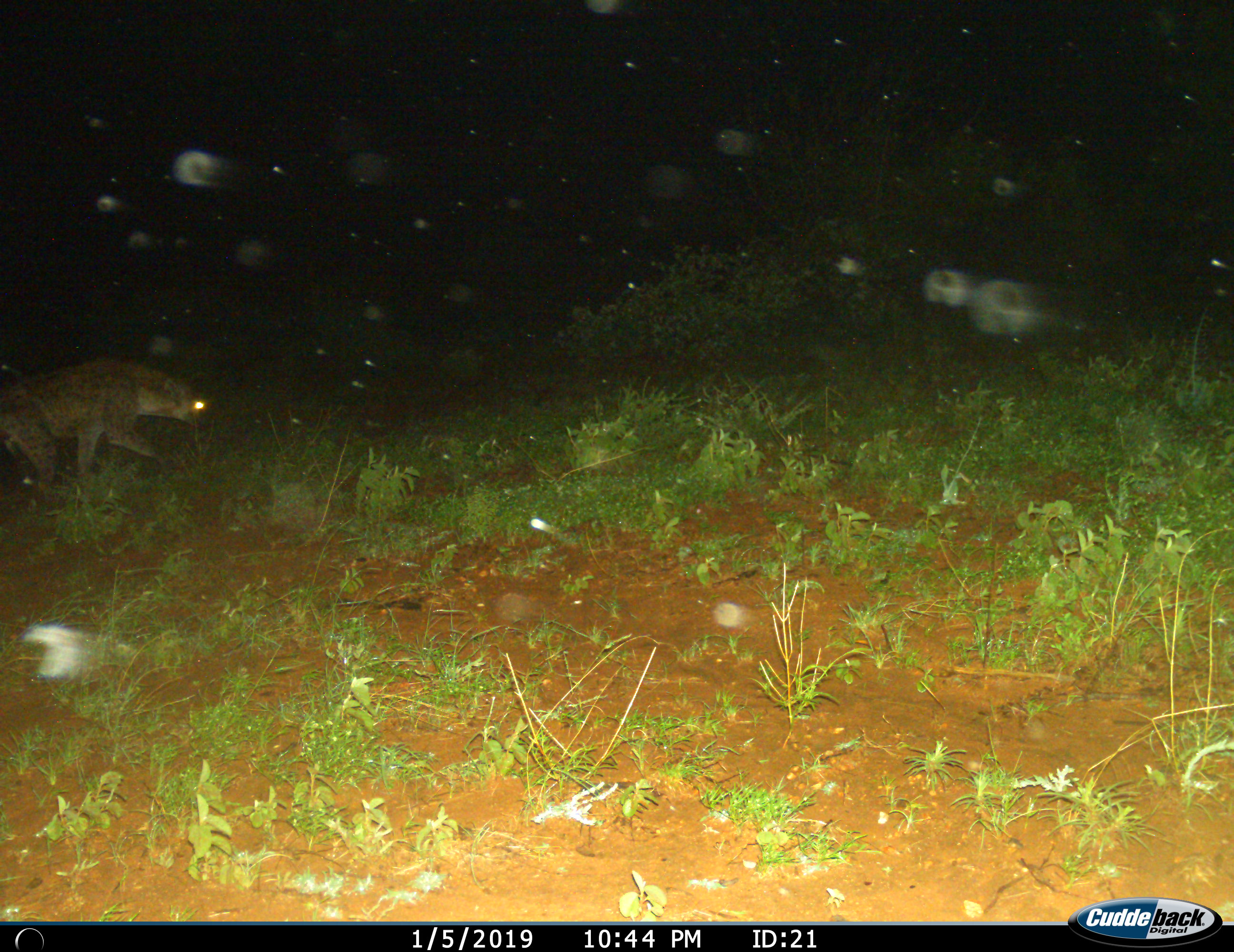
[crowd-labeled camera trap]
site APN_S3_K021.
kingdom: Animalia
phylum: Chordata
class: Mammalia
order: Carnivora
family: Hyaenidae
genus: Crocuta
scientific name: Crocuta crocuta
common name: spotted hyena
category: hyenaspotted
Hyenaspotted (spotted hyena) (Crocuta crocuta), count 1. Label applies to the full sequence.